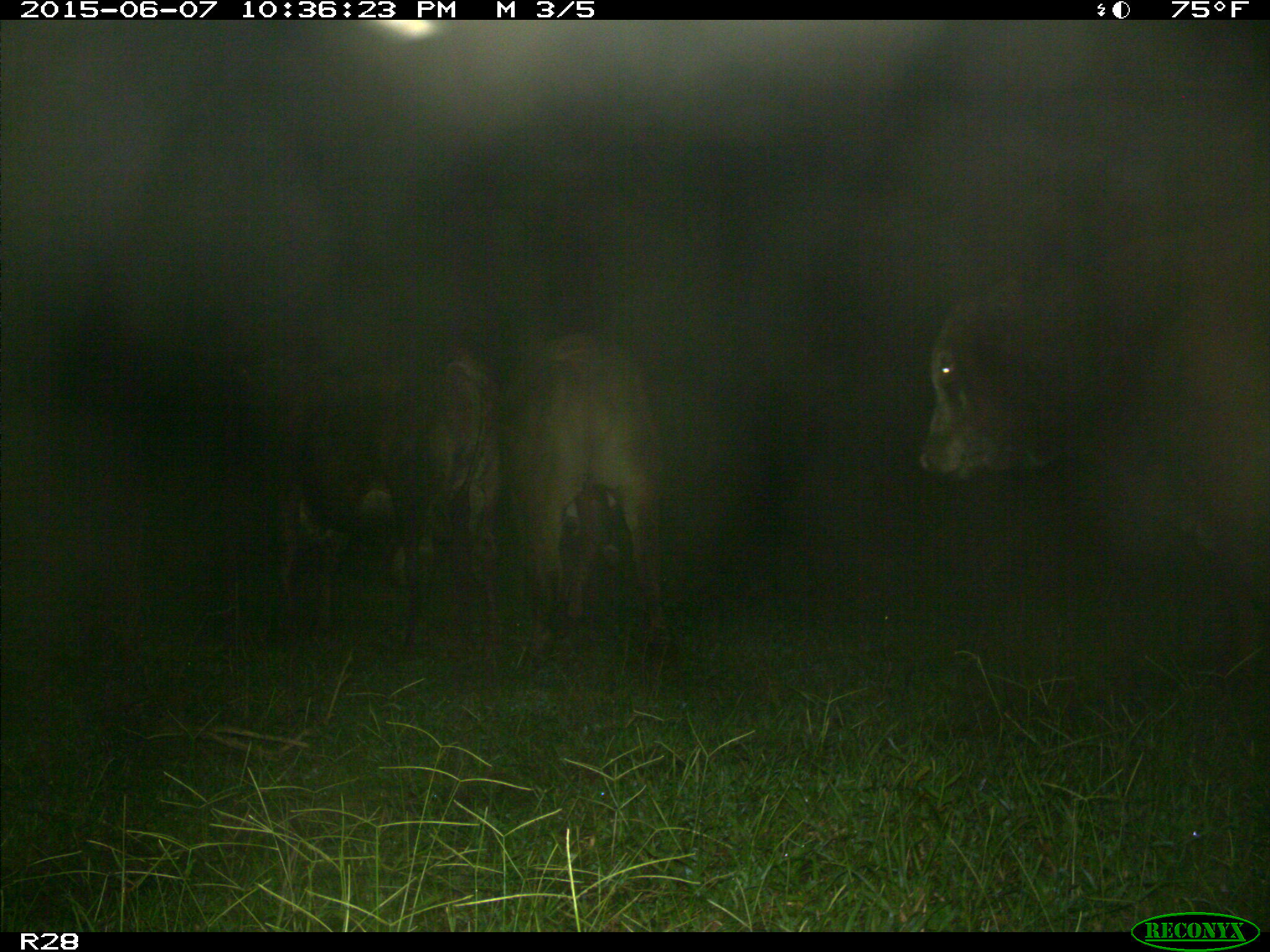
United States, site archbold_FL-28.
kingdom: Animalia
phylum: Chordata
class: Mammalia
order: Artiodactyla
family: Bovidae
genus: Bos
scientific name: Bos taurus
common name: domestic cow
Bos taurus (domestic cow).